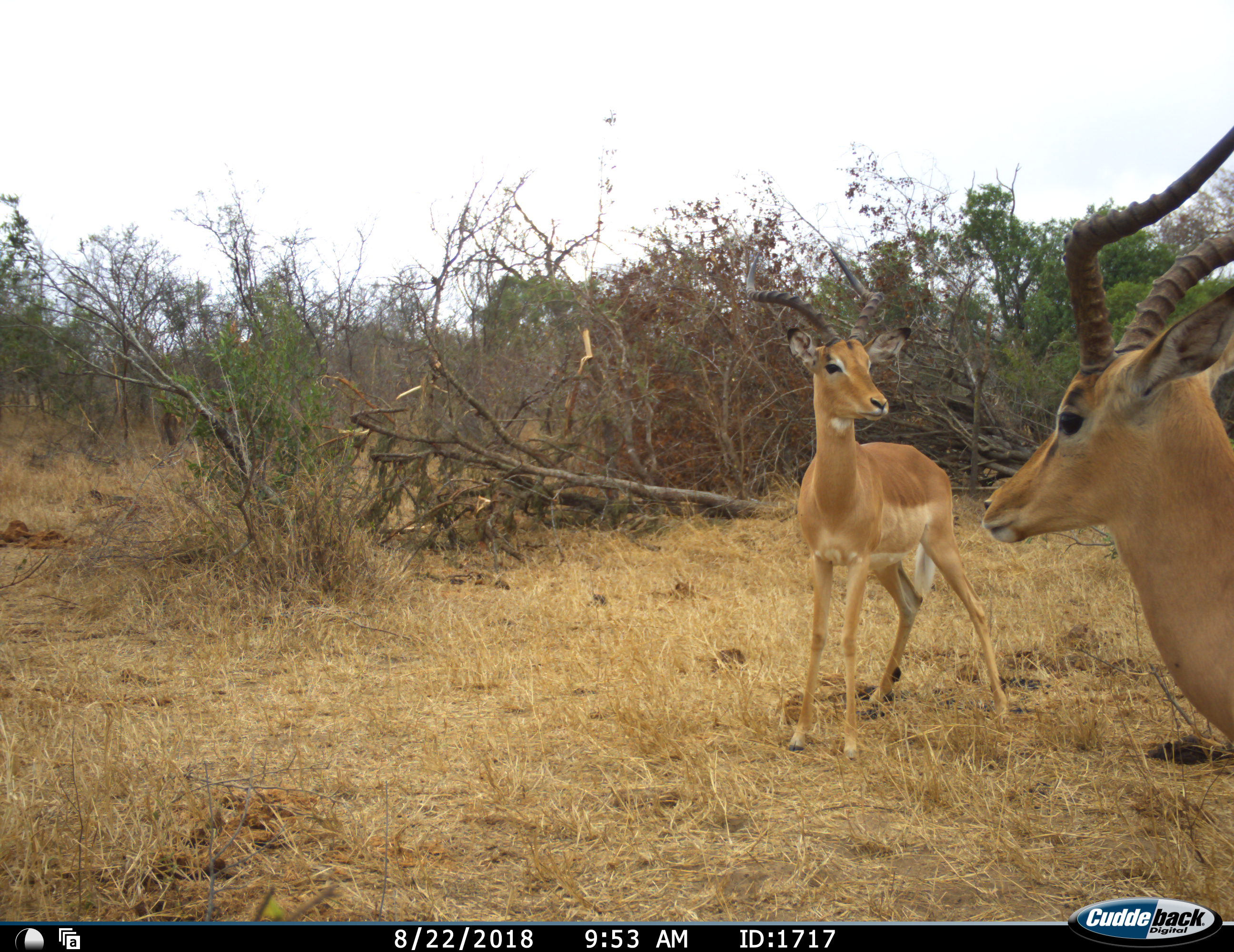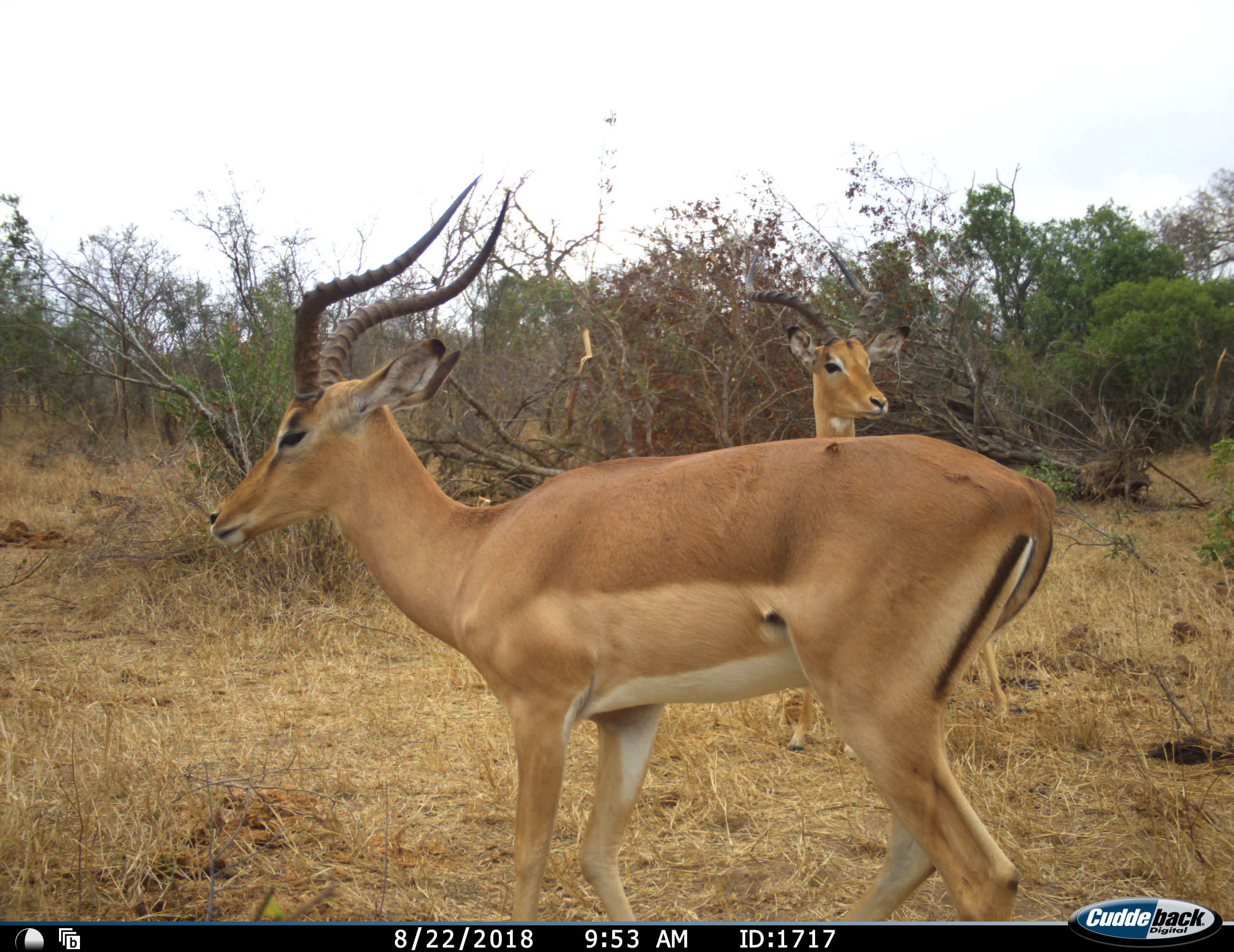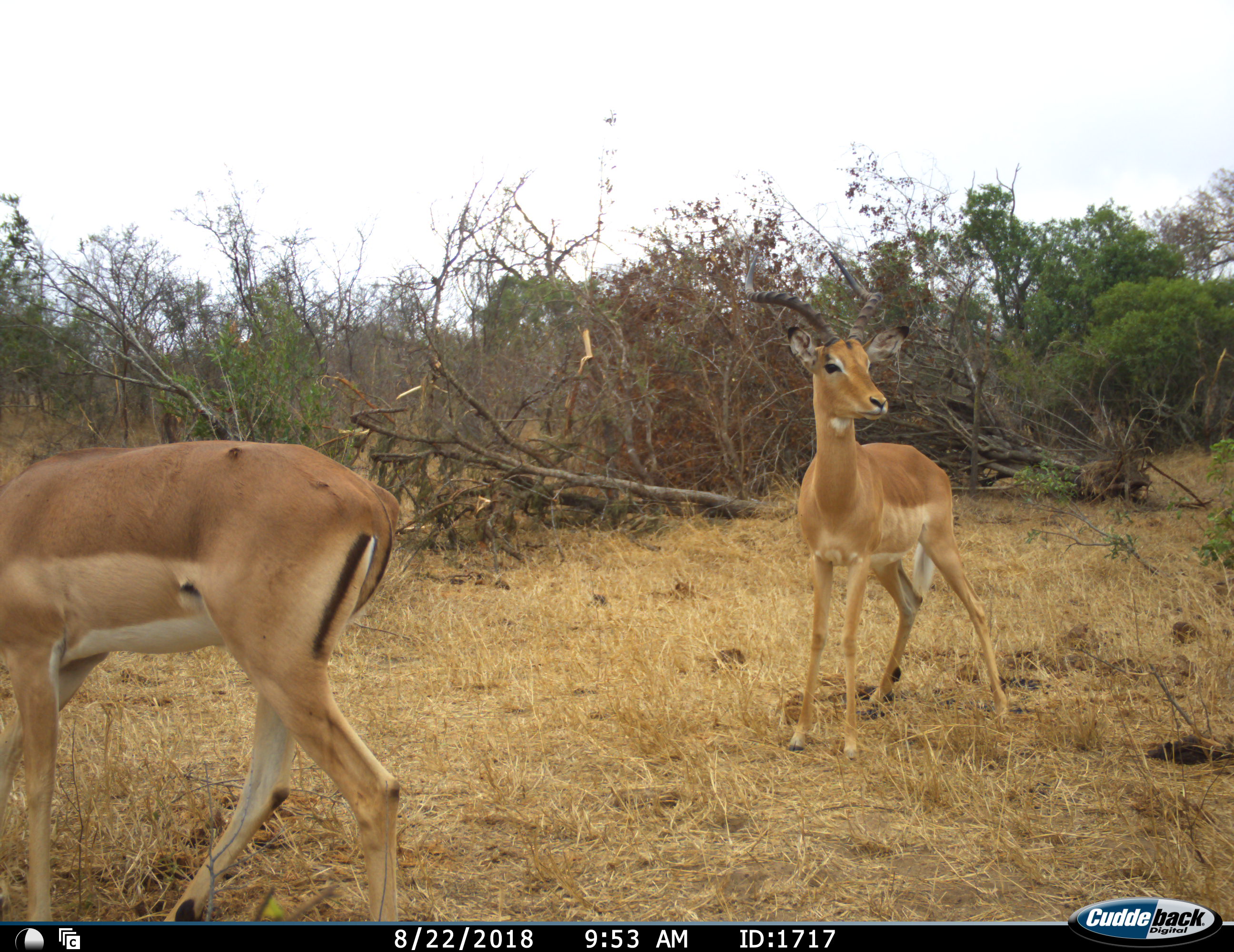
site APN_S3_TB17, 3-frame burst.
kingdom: Animalia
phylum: Chordata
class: Mammalia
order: Artiodactyla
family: Bovidae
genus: Aepyceros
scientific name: Aepyceros melampus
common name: impala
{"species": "impala (Aepyceros melampus)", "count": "2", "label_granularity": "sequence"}